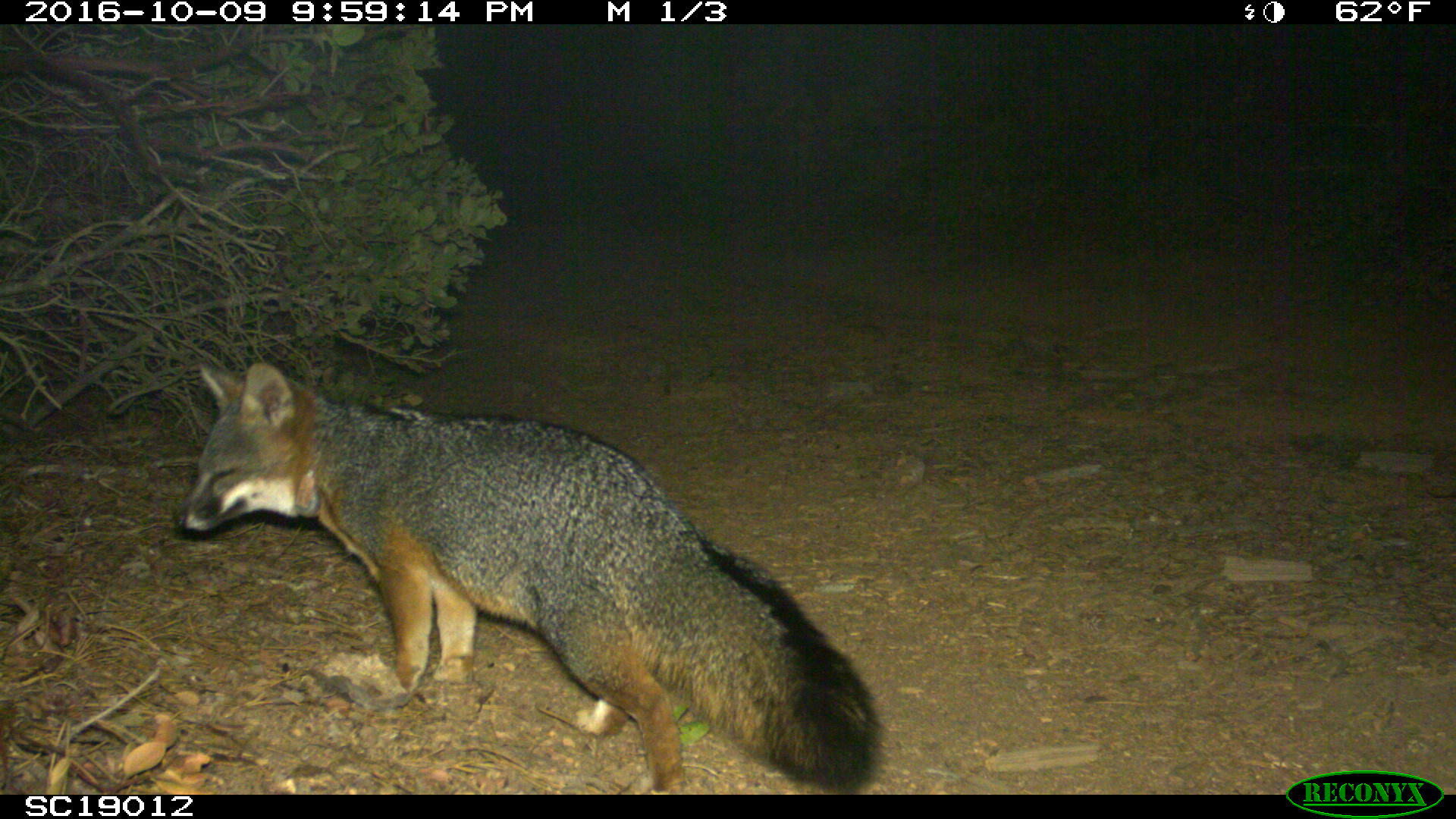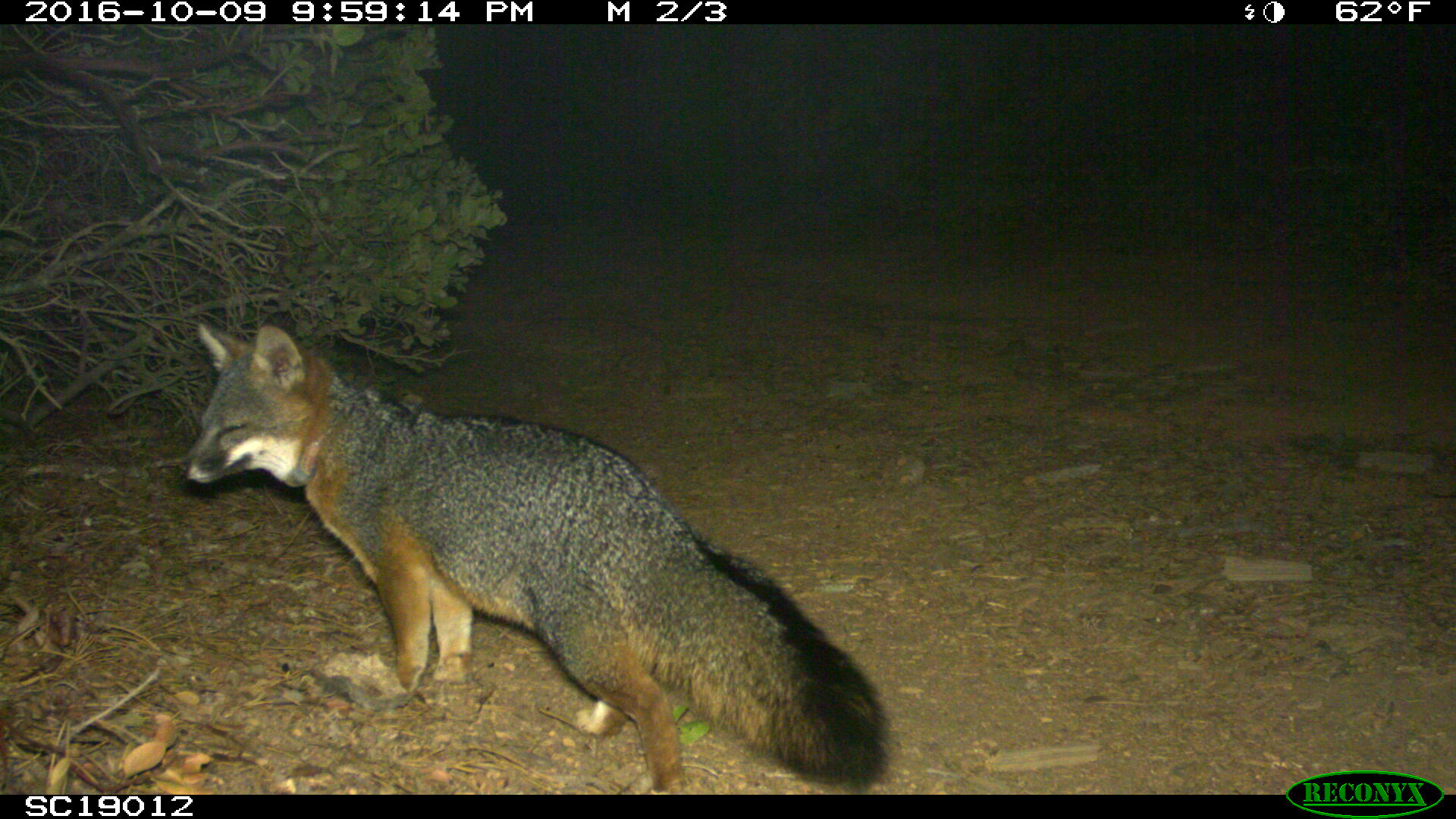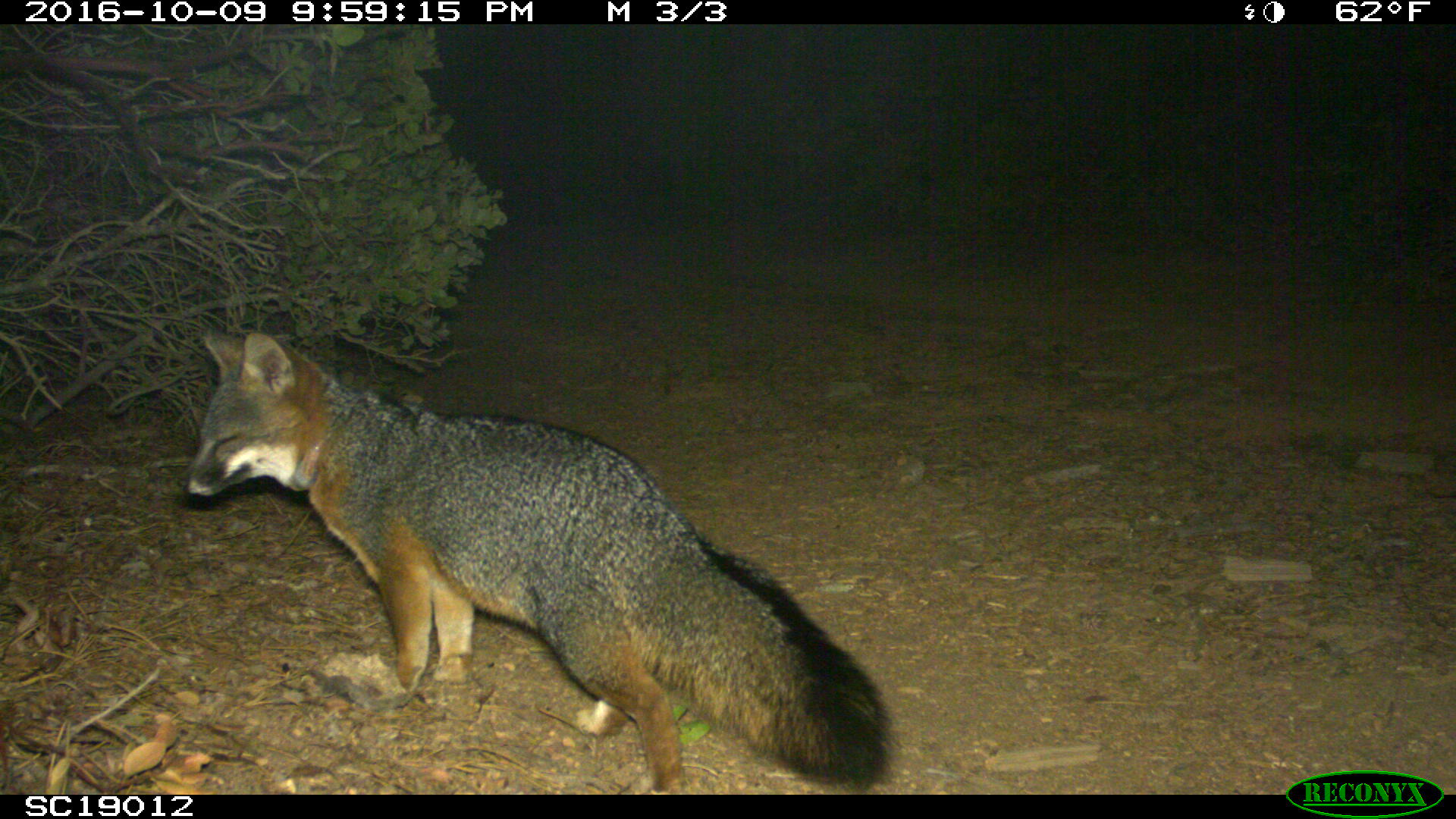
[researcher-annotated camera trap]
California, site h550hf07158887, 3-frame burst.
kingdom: Animalia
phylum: Chordata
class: Mammalia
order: Carnivora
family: Canidae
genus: Urocyon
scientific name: Urocyon littoralis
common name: island fox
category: fox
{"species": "fox (island fox) (Urocyon littoralis)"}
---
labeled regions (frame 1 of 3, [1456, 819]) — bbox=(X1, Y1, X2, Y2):
fox: bbox=(174, 363, 880, 795)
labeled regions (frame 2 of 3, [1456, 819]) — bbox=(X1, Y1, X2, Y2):
fox: bbox=(183, 322, 894, 794)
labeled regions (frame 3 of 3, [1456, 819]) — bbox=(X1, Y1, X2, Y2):
fox: bbox=(175, 328, 894, 795)